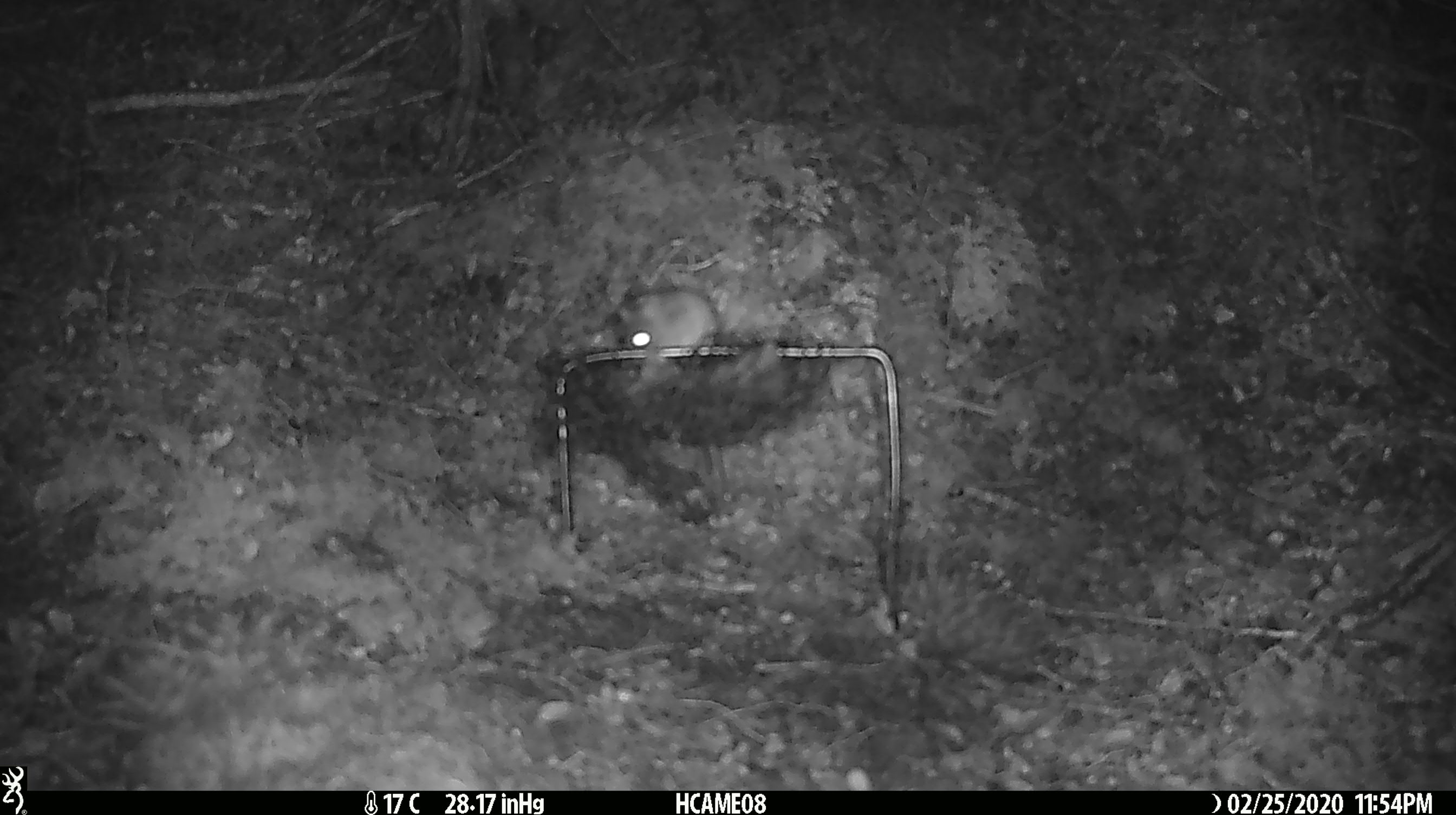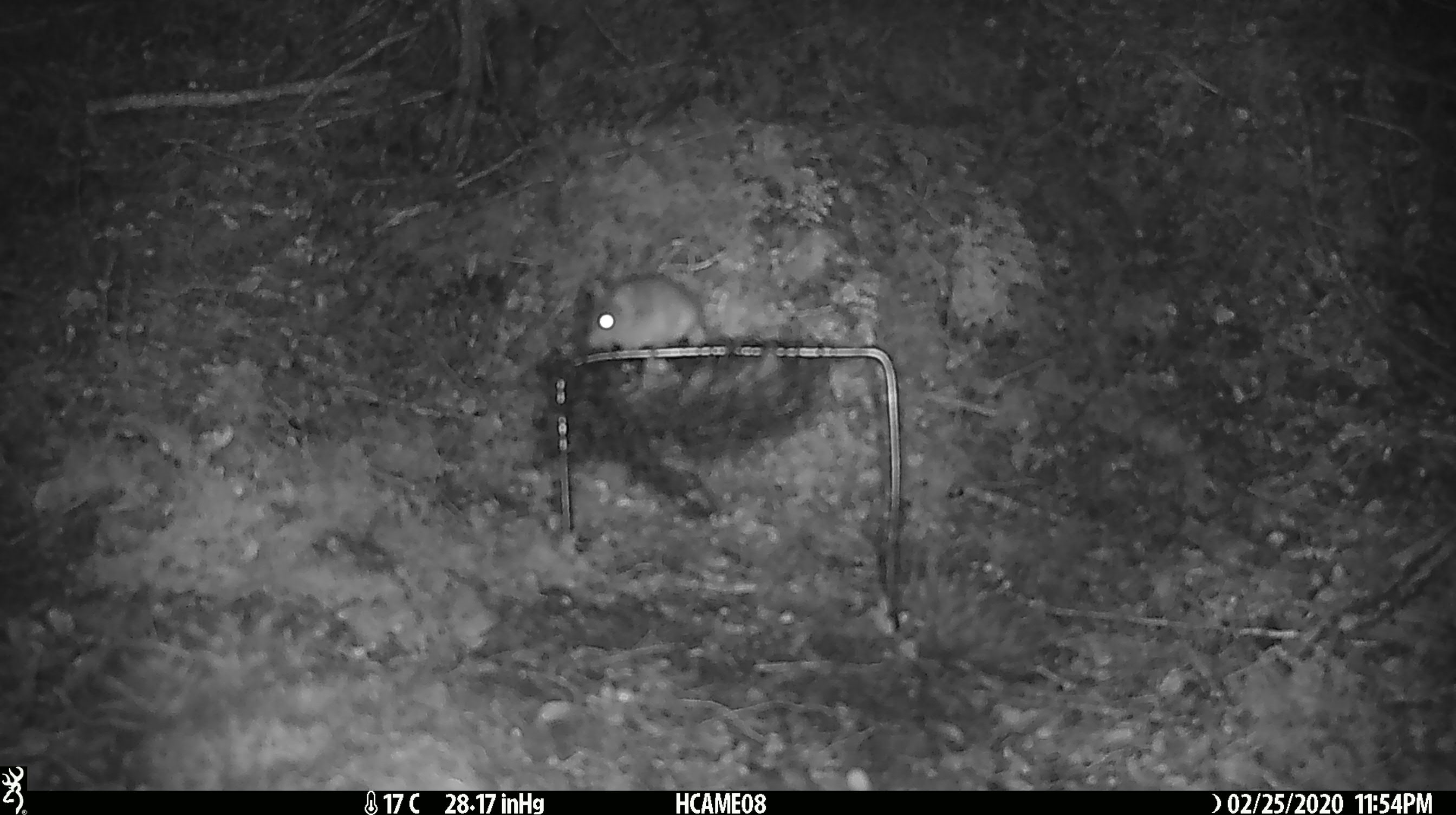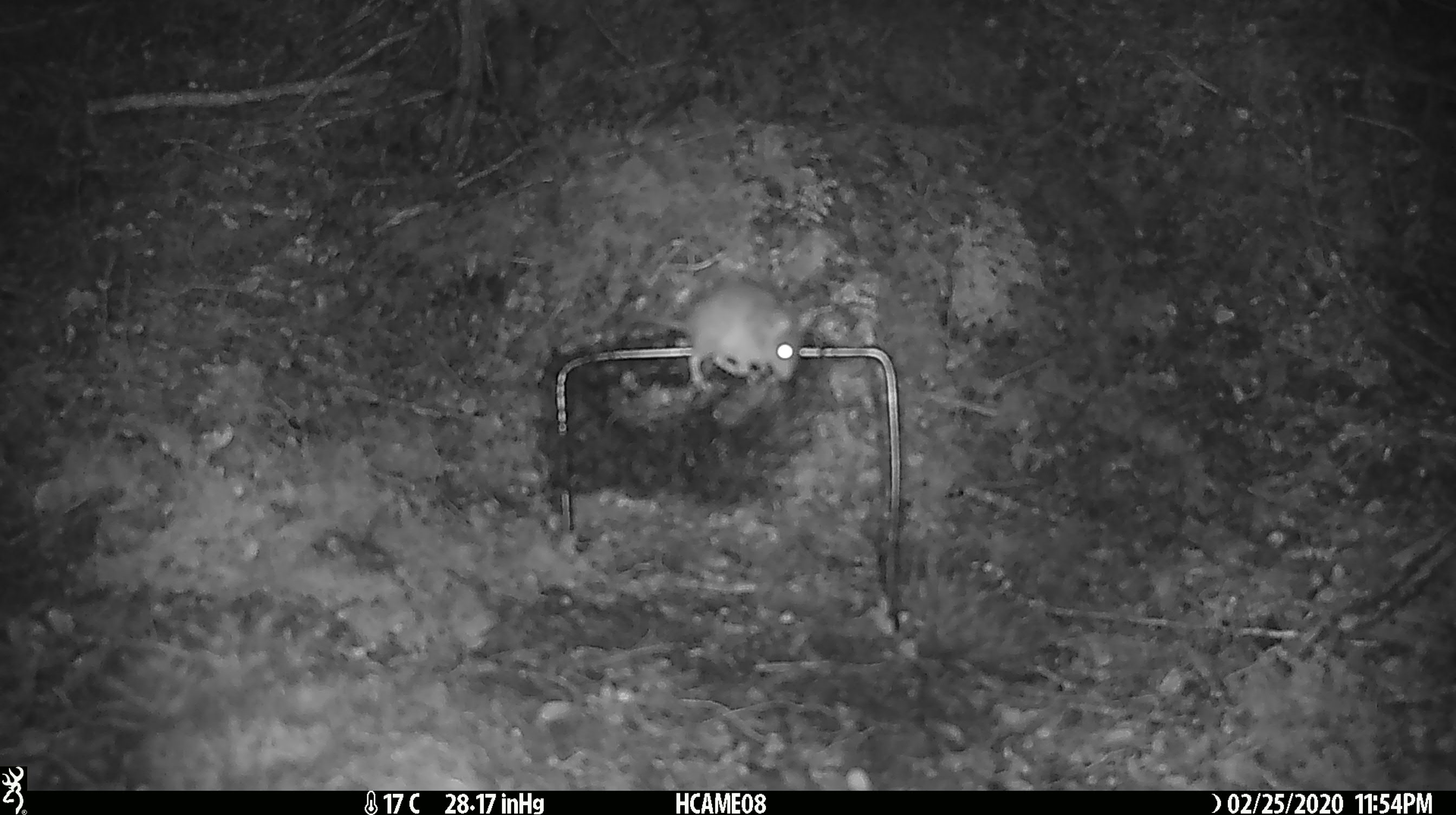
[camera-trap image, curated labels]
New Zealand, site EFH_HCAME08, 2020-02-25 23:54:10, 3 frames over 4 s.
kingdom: Animalia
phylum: Chordata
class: Mammalia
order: Rodentia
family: Muridae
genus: Mus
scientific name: Mus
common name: mouse